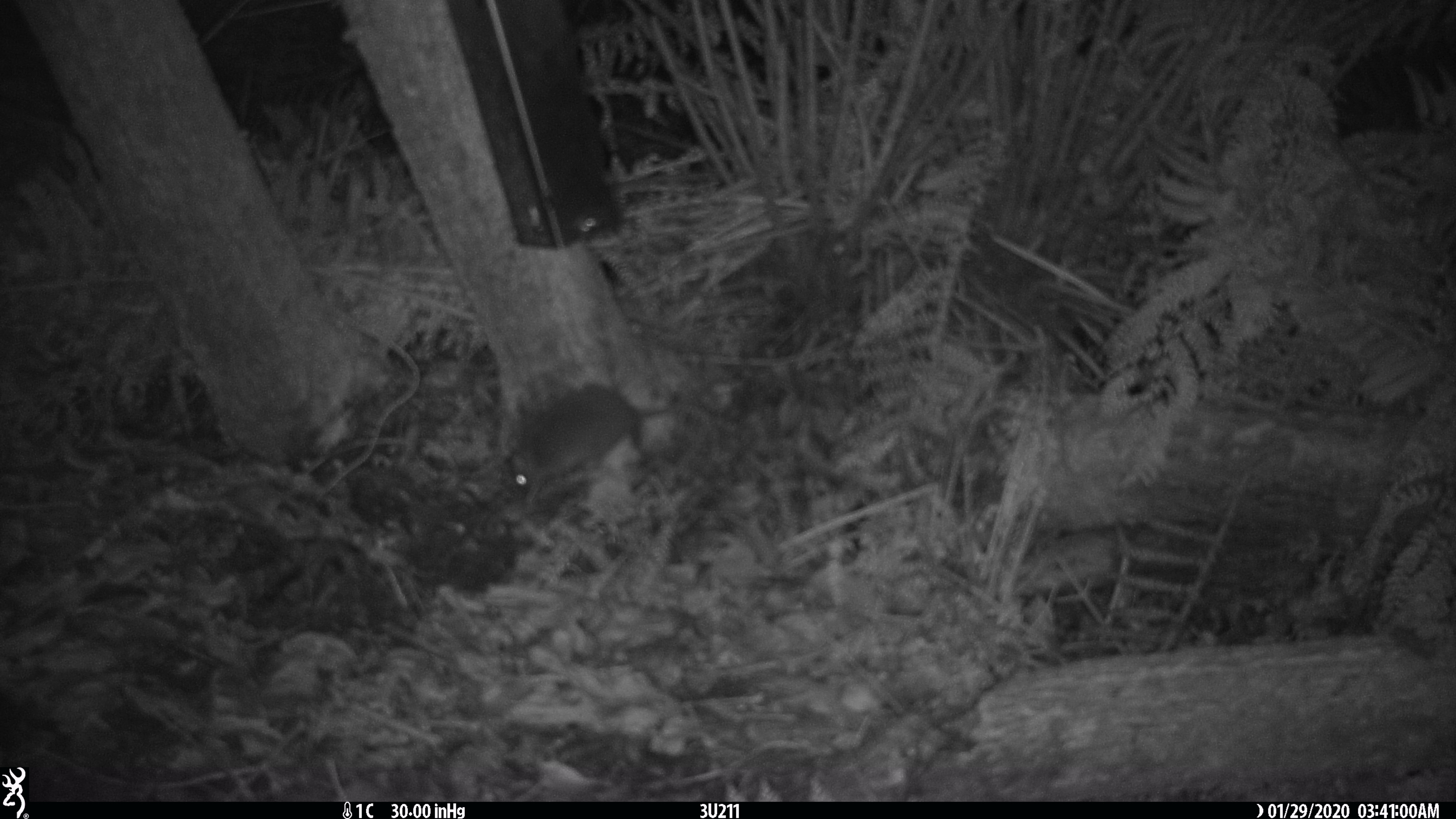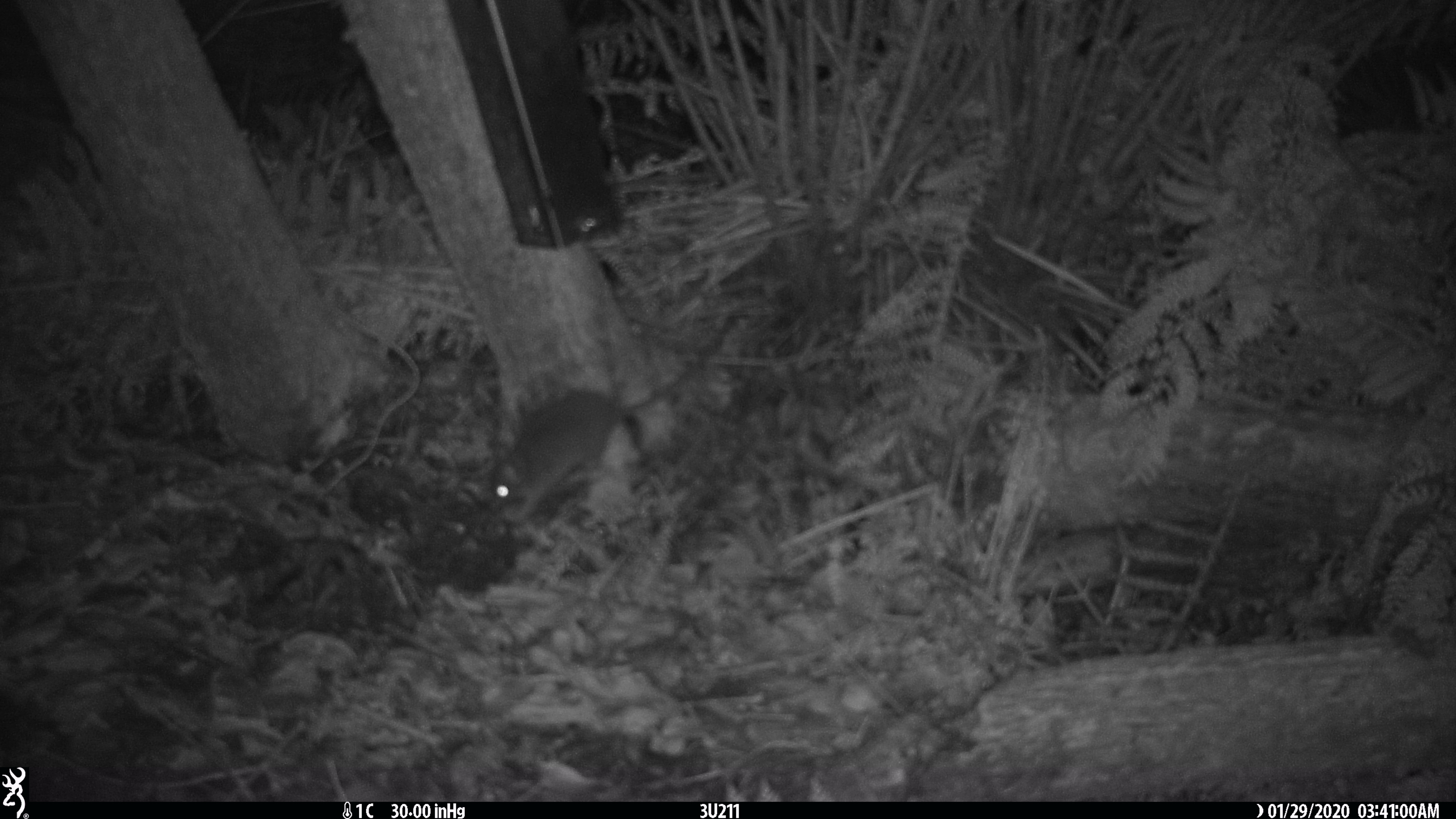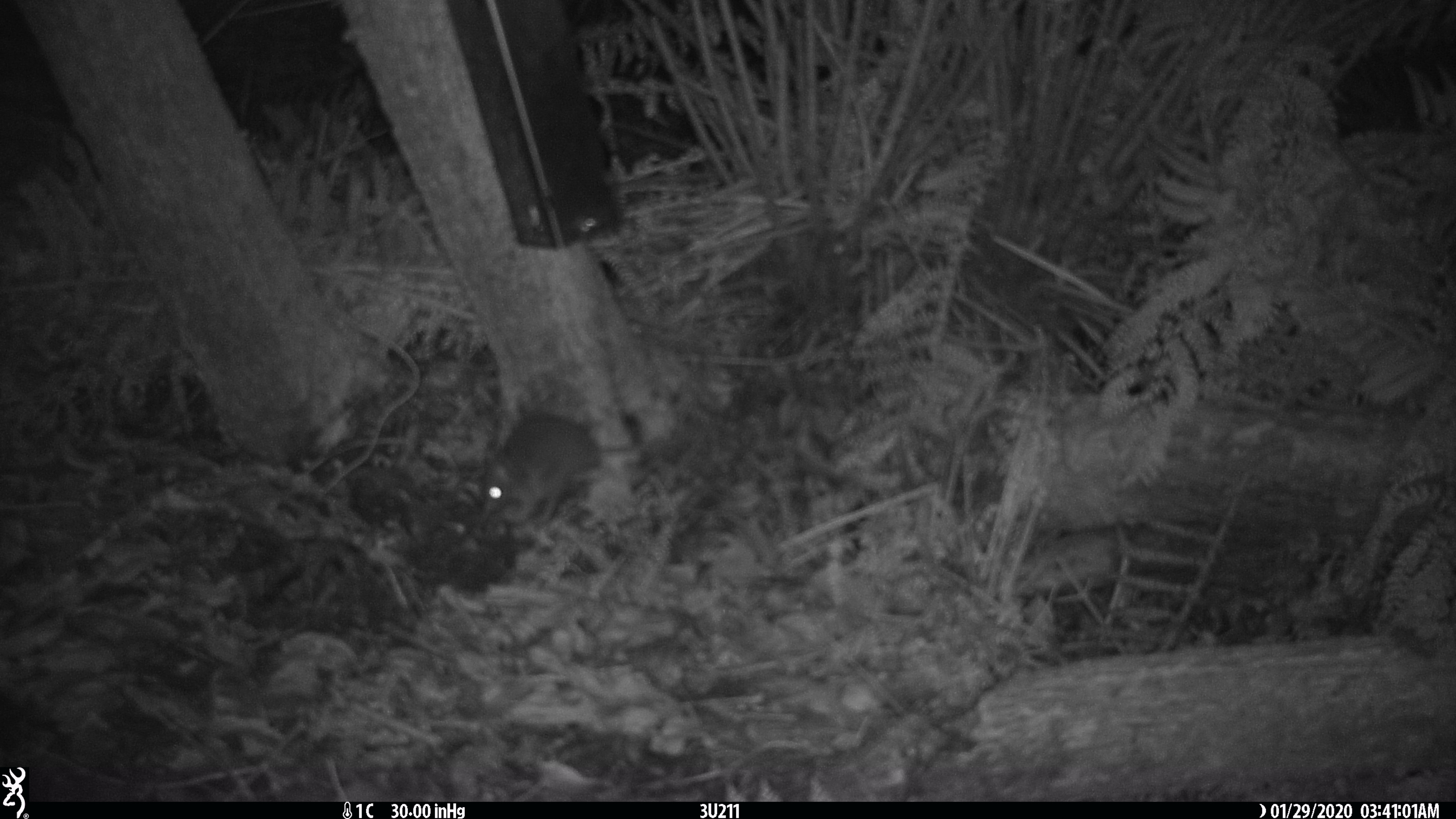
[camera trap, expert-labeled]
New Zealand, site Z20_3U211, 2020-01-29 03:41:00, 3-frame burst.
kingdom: Animalia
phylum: Chordata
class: Mammalia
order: Rodentia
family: Muridae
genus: Rattus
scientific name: Rattus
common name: rat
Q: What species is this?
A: Rat (Rattus).